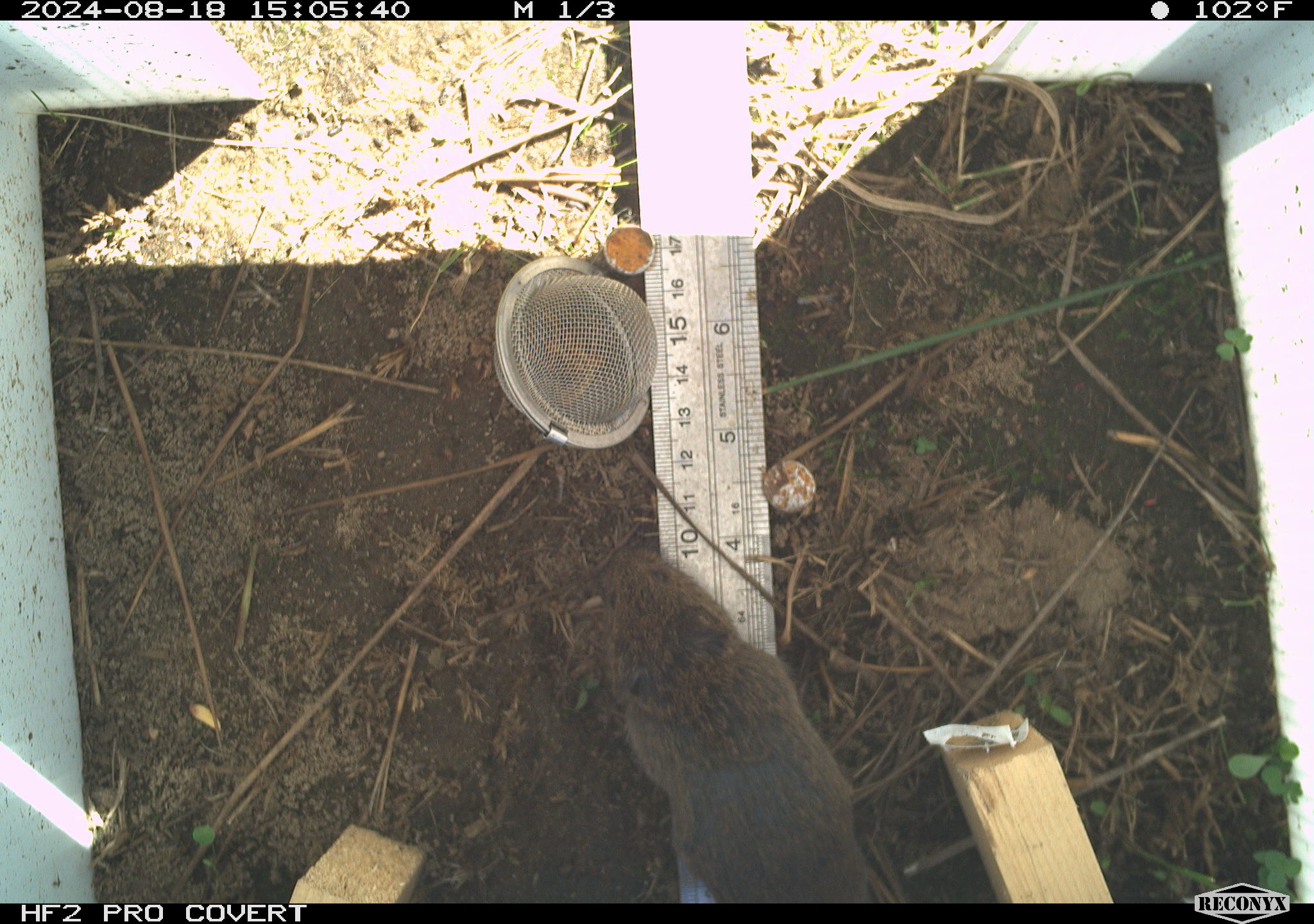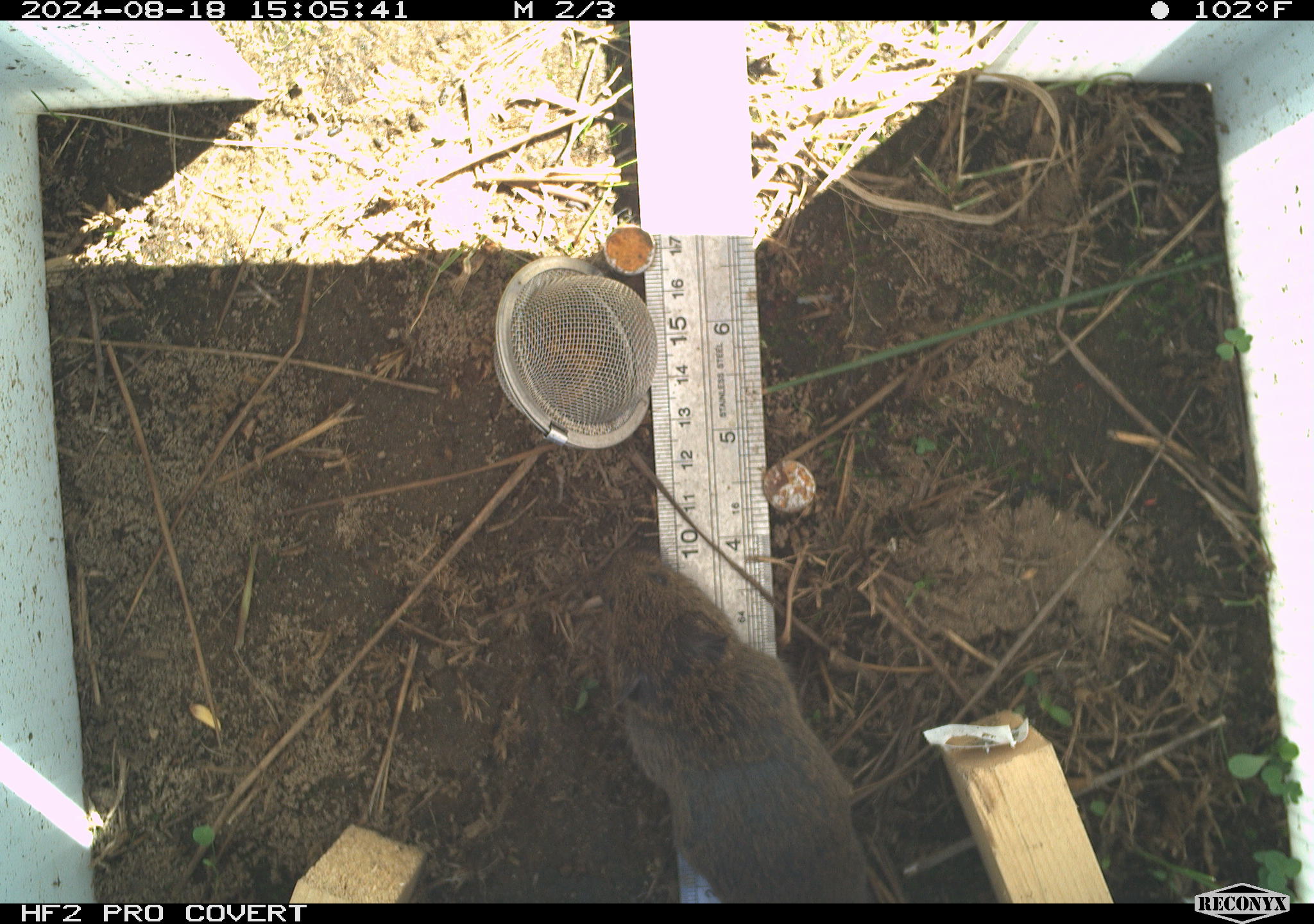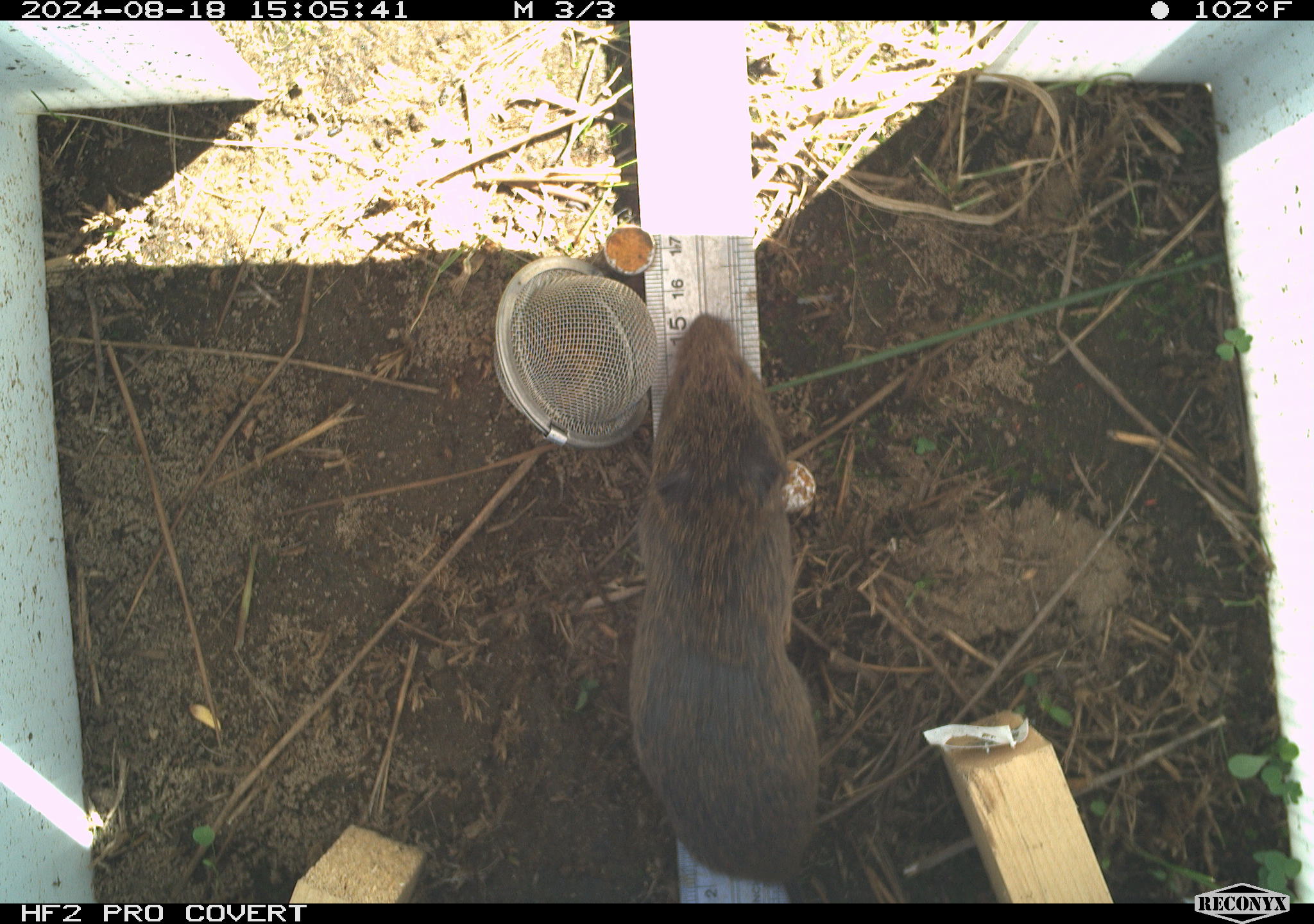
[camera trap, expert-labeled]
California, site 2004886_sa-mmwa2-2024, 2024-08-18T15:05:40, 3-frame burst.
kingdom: Animalia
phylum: Chordata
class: Mammalia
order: Rodentia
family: Cricetidae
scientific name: Arvicolinae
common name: voles, lemmings, and muskrats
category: arvicolinae subfamily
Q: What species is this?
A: Arvicolinae subfamily (voles, lemmings, and muskrats) (Arvicolinae).